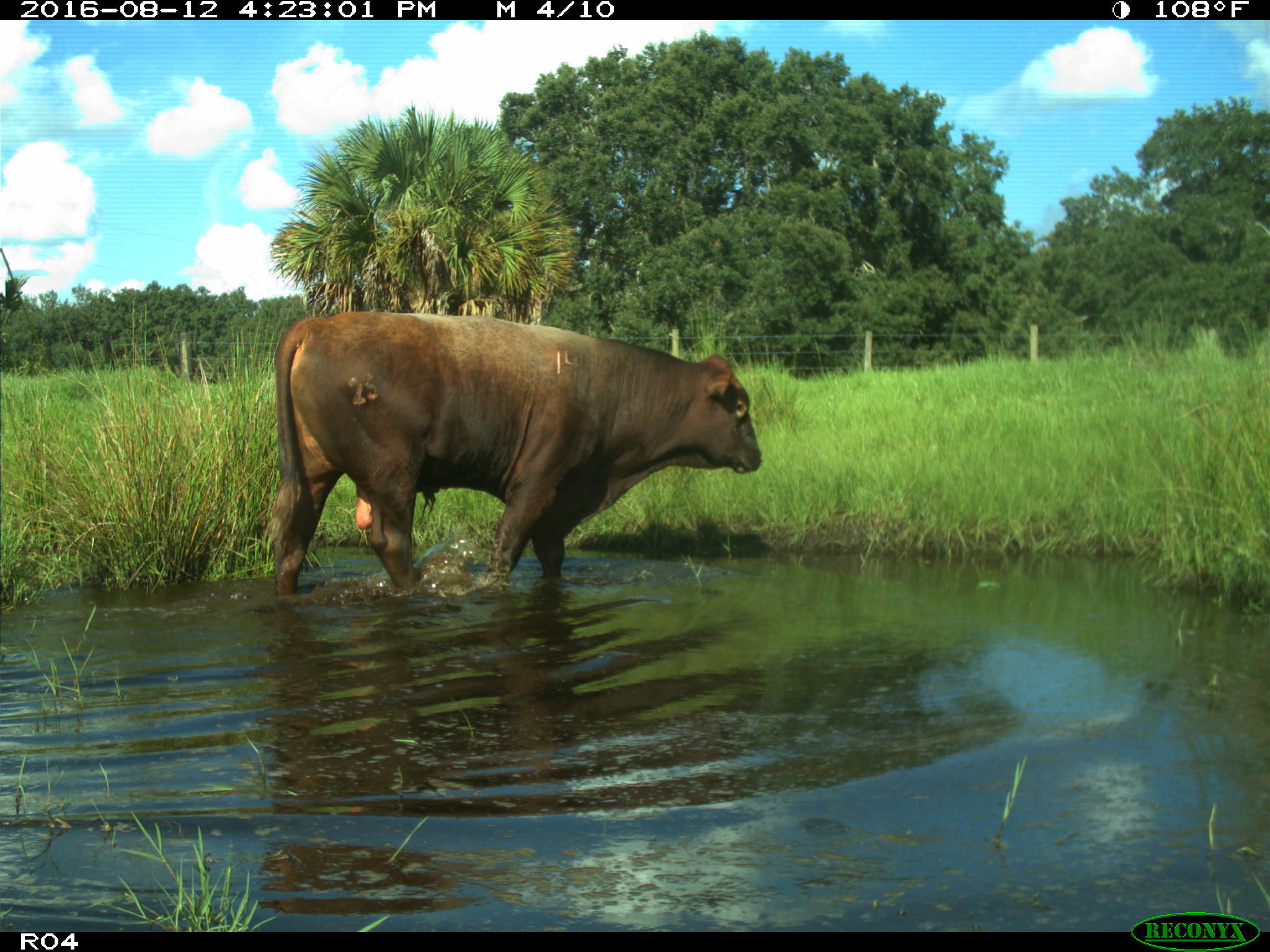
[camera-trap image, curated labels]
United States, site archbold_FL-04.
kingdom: Animalia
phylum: Chordata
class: Mammalia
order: Artiodactyla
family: Bovidae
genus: Bos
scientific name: Bos taurus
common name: domestic cow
Bos taurus (domestic cow).